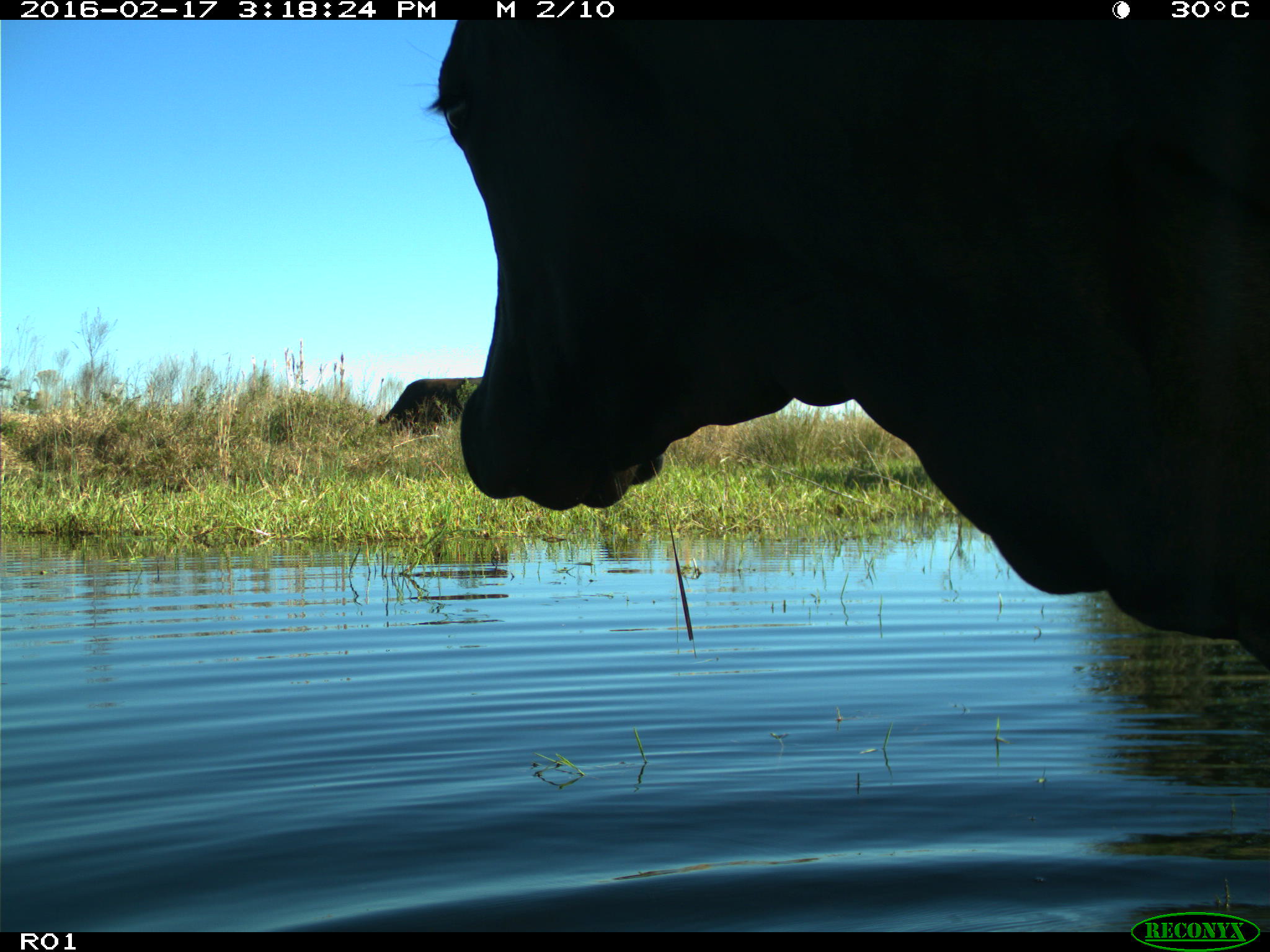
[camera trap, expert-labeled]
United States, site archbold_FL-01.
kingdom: Animalia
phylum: Chordata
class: Mammalia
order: Artiodactyla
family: Bovidae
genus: Bos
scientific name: Bos taurus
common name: domestic cow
Bos taurus (domestic cow).